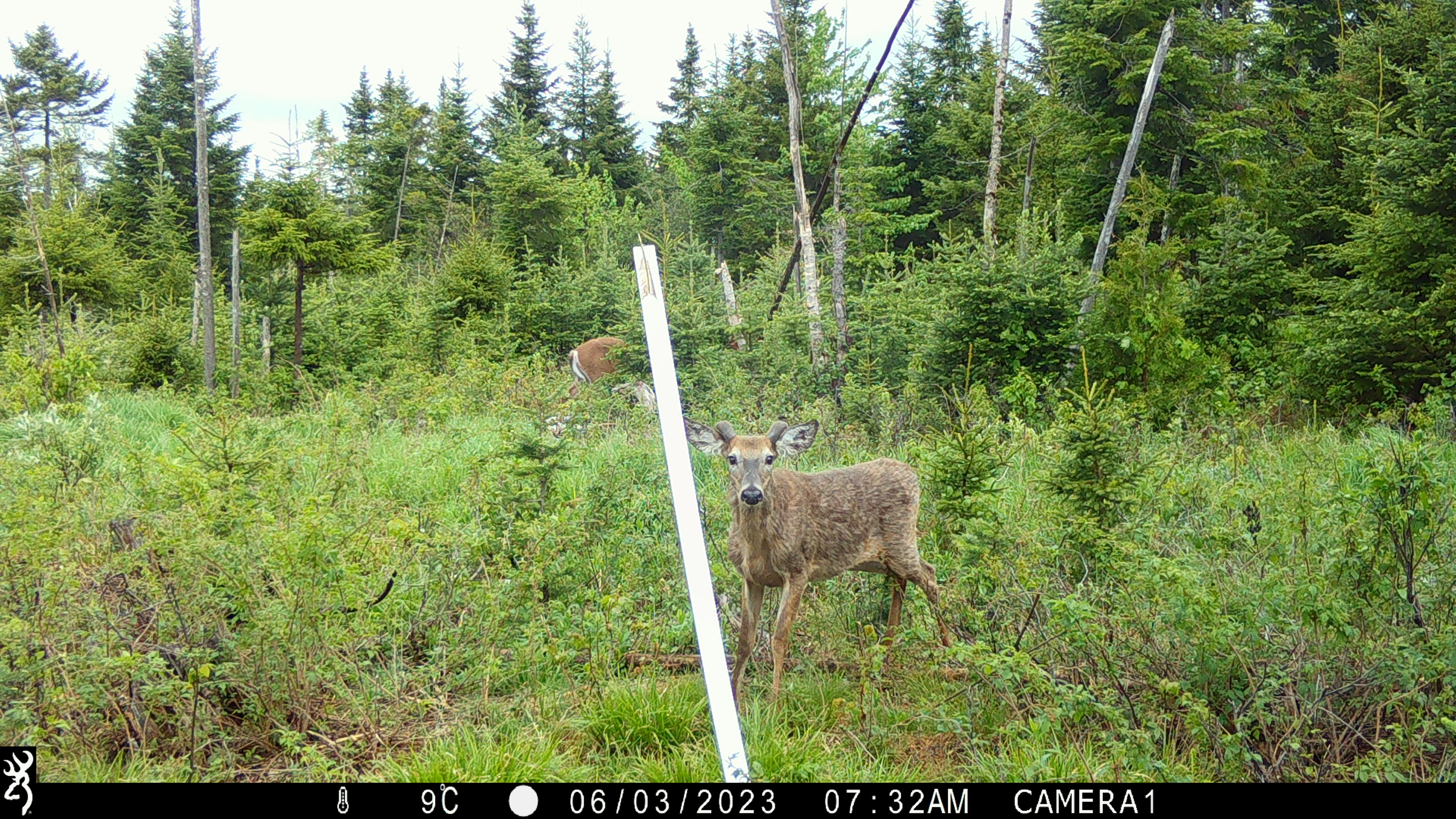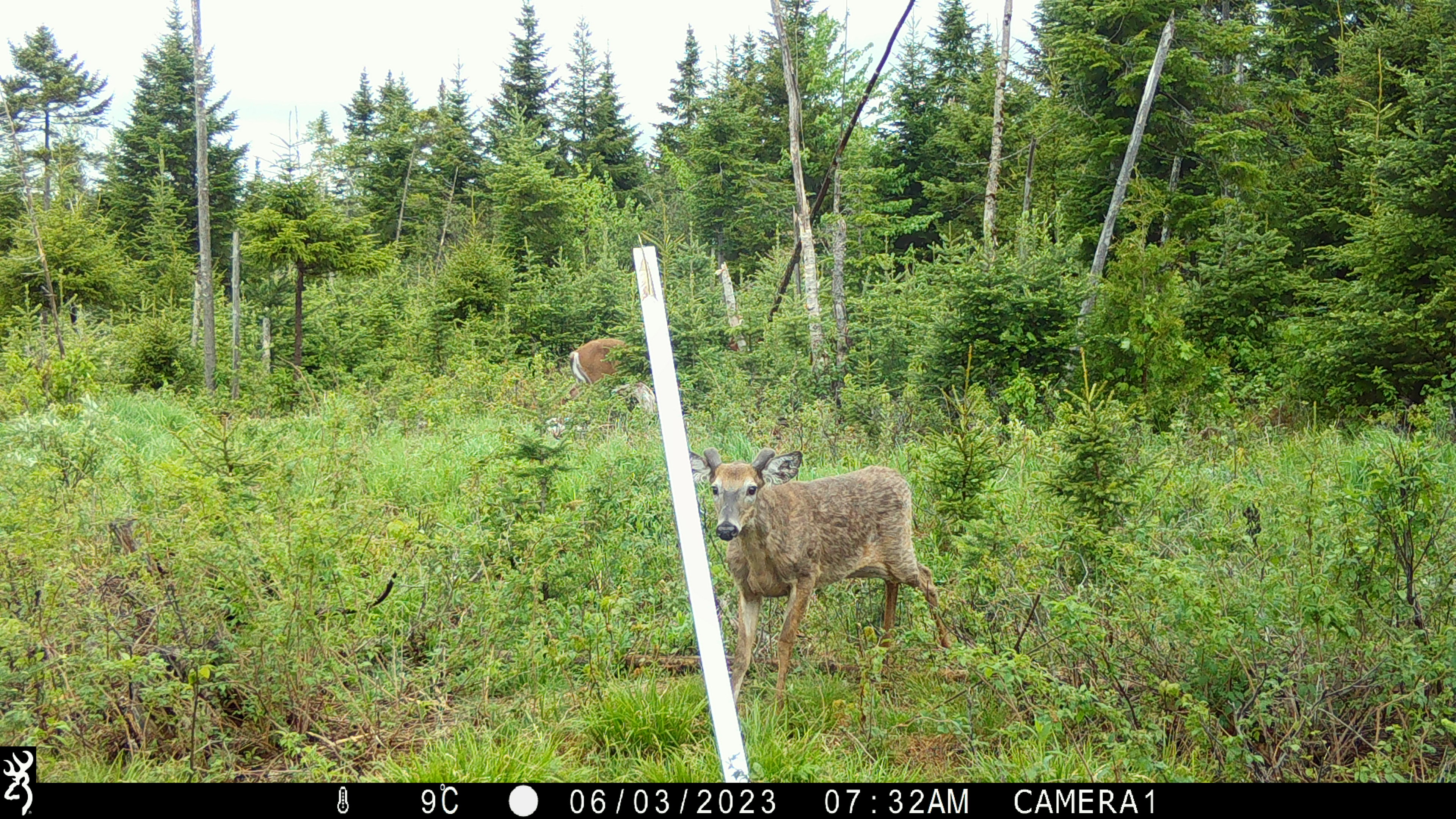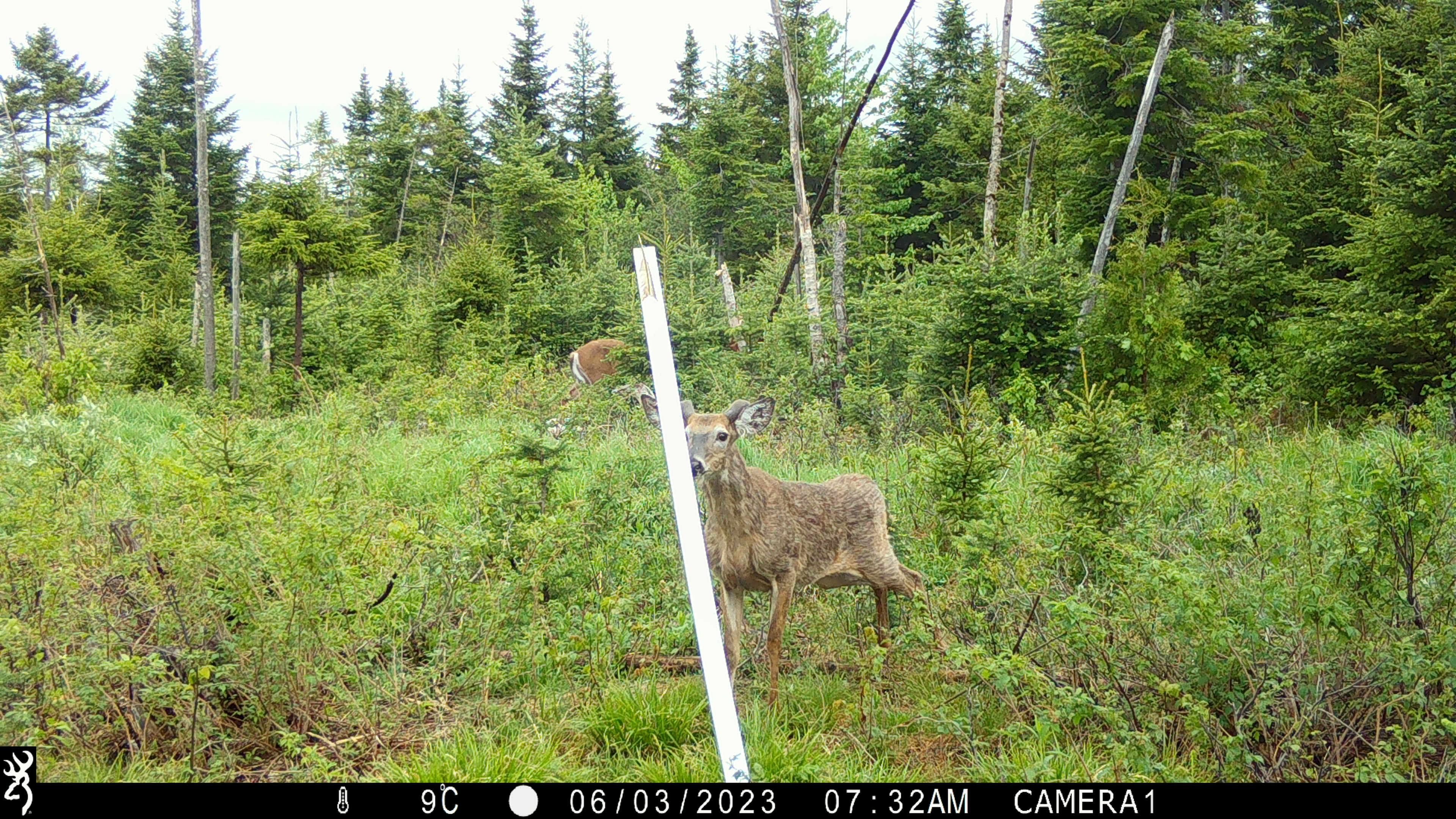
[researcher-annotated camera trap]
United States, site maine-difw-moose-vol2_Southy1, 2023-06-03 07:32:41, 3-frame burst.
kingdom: Animalia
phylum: Chordata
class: Mammalia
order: Artiodactyla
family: Cervidae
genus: Odocoileus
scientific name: Odocoileus virginianus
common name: white-tailed deer